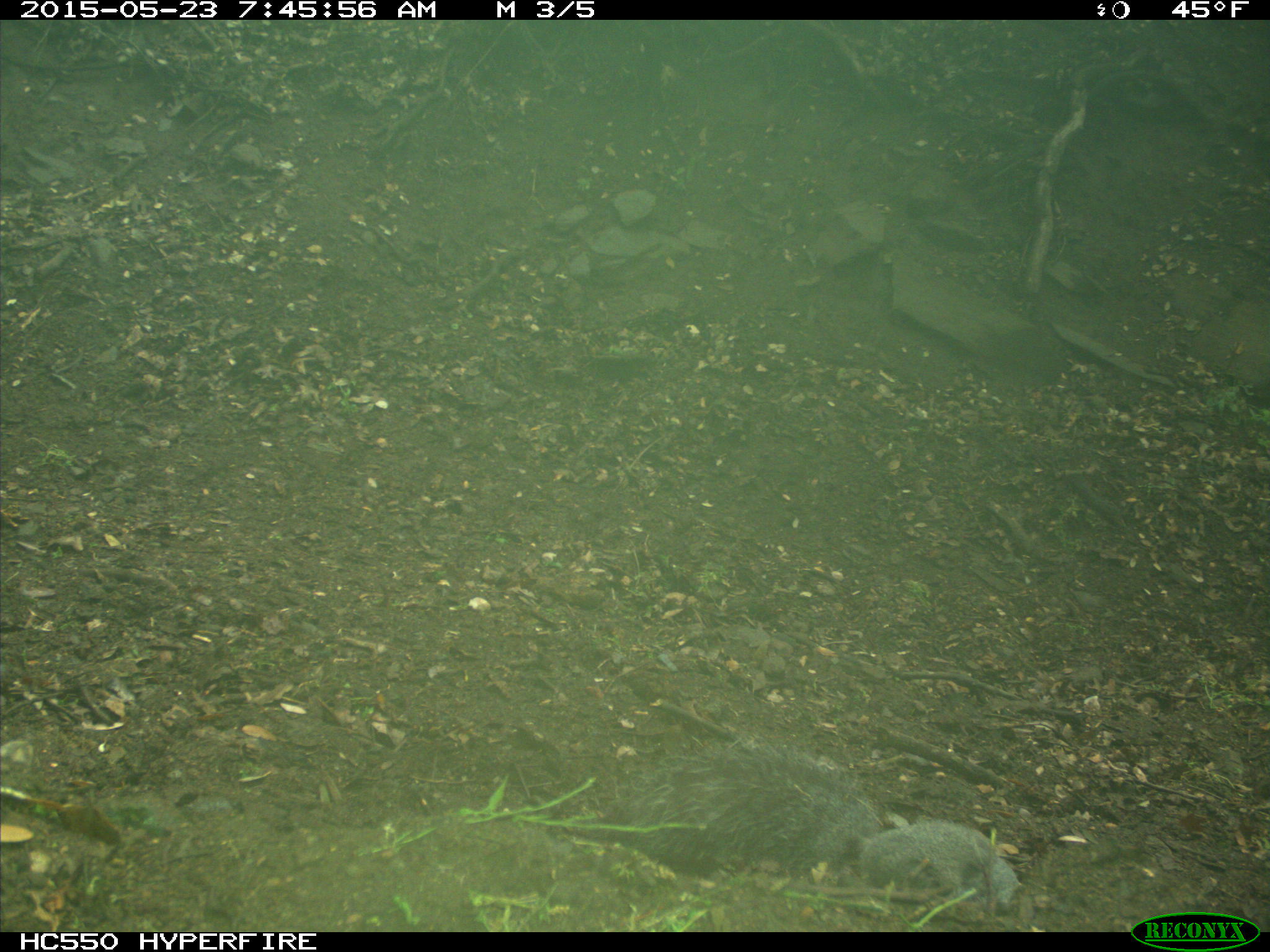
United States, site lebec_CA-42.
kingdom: Animalia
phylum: Chordata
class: Mammalia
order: Rodentia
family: Sciuridae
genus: Sciurus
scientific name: Sciurus carolinensis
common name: eastern gray squirrel